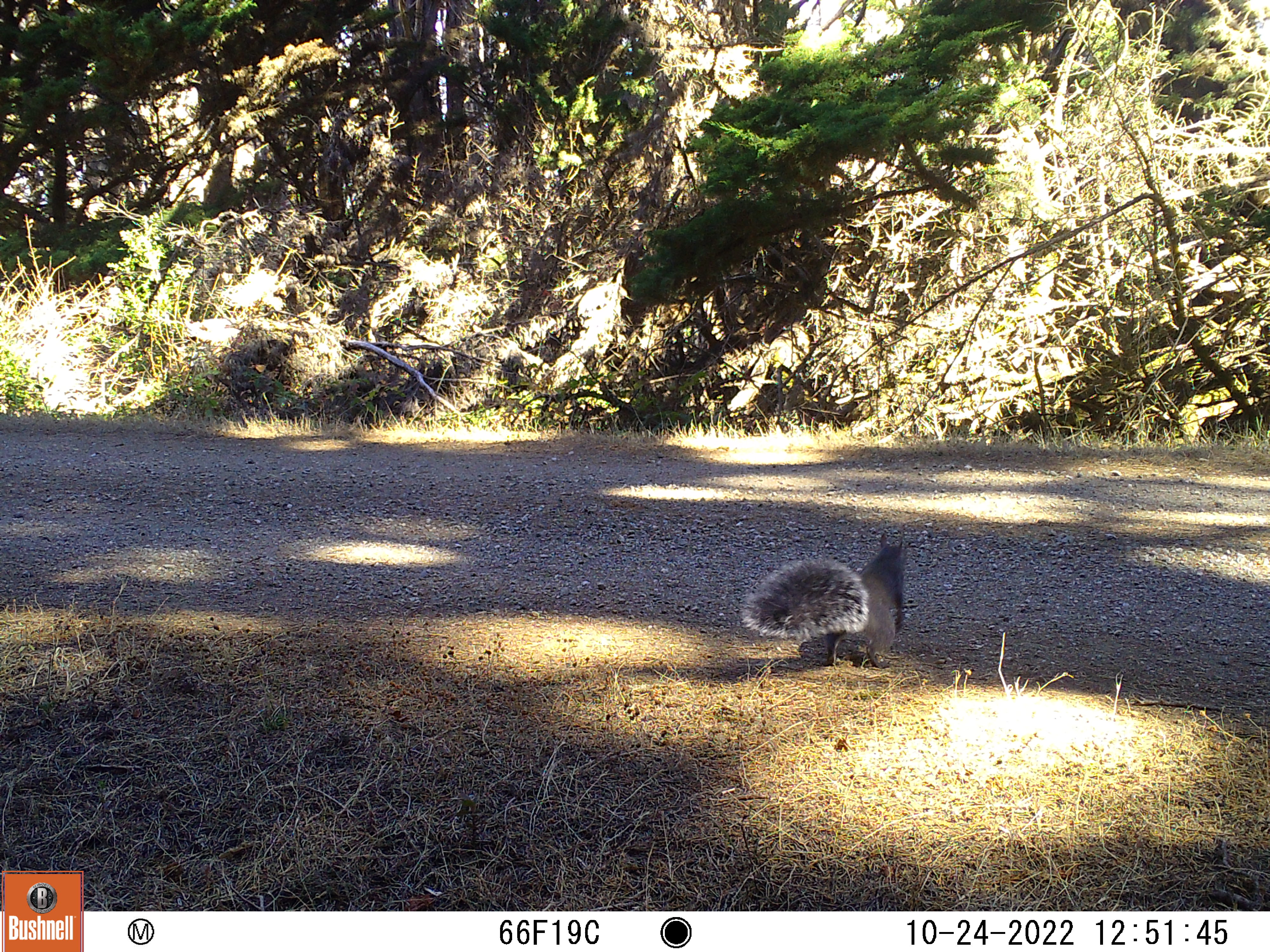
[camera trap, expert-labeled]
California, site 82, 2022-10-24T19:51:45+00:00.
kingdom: Animalia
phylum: Chordata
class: Mammalia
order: Rodentia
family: Sciuridae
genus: Sciurus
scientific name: Sciurus griseus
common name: western gray squirrel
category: western grey squirrel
Western grey squirrel (western gray squirrel) (Sciurus griseus).